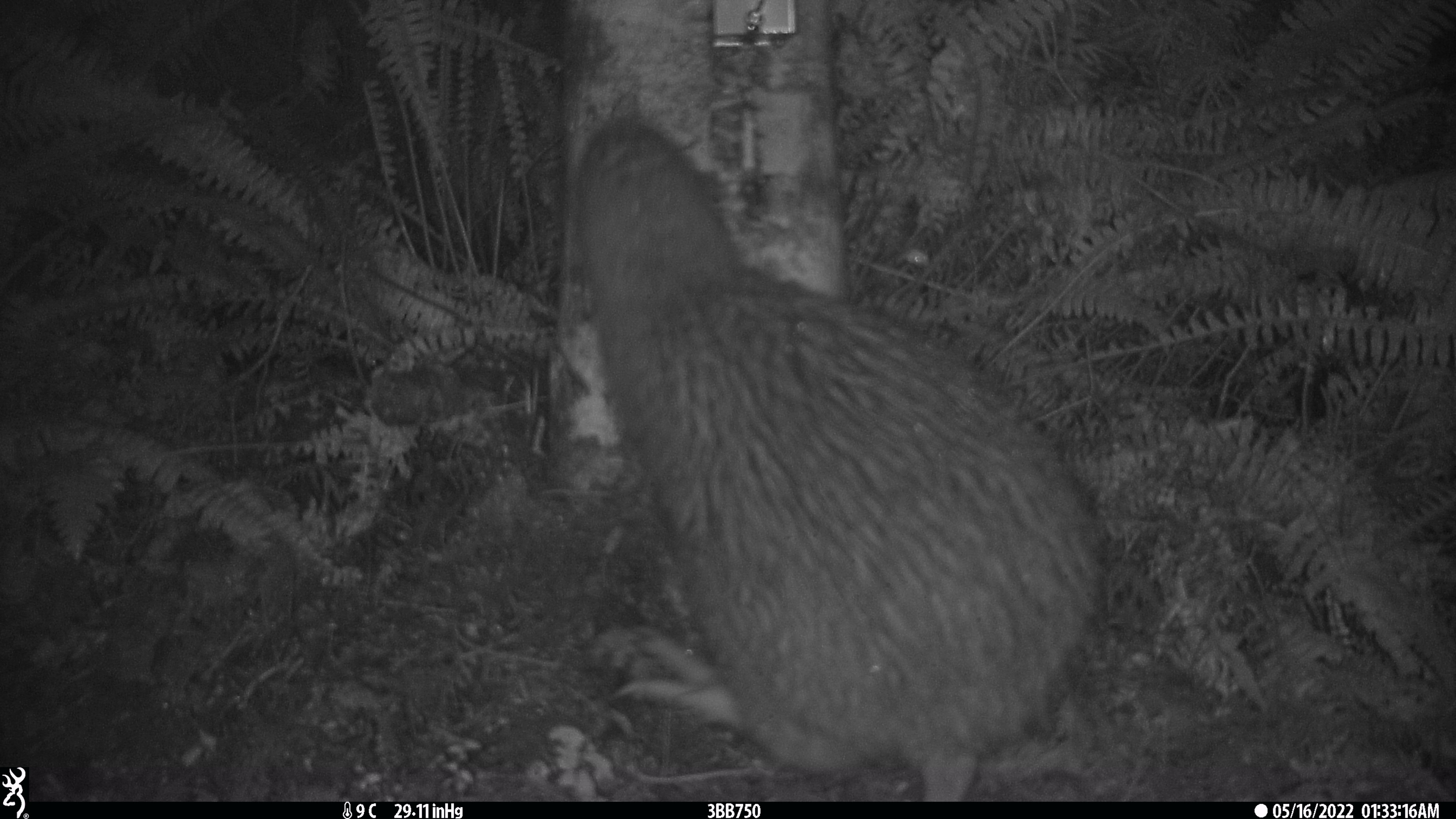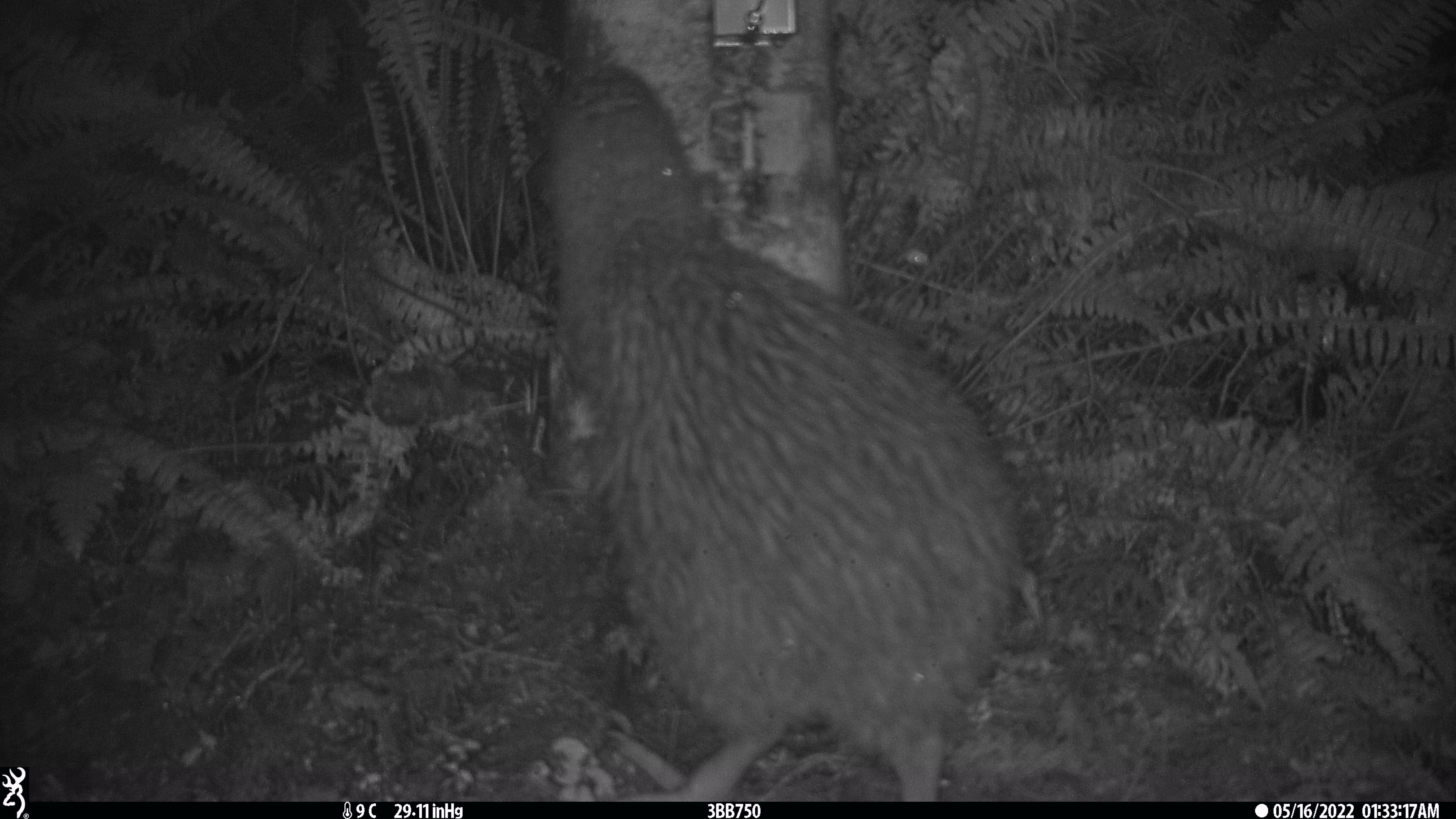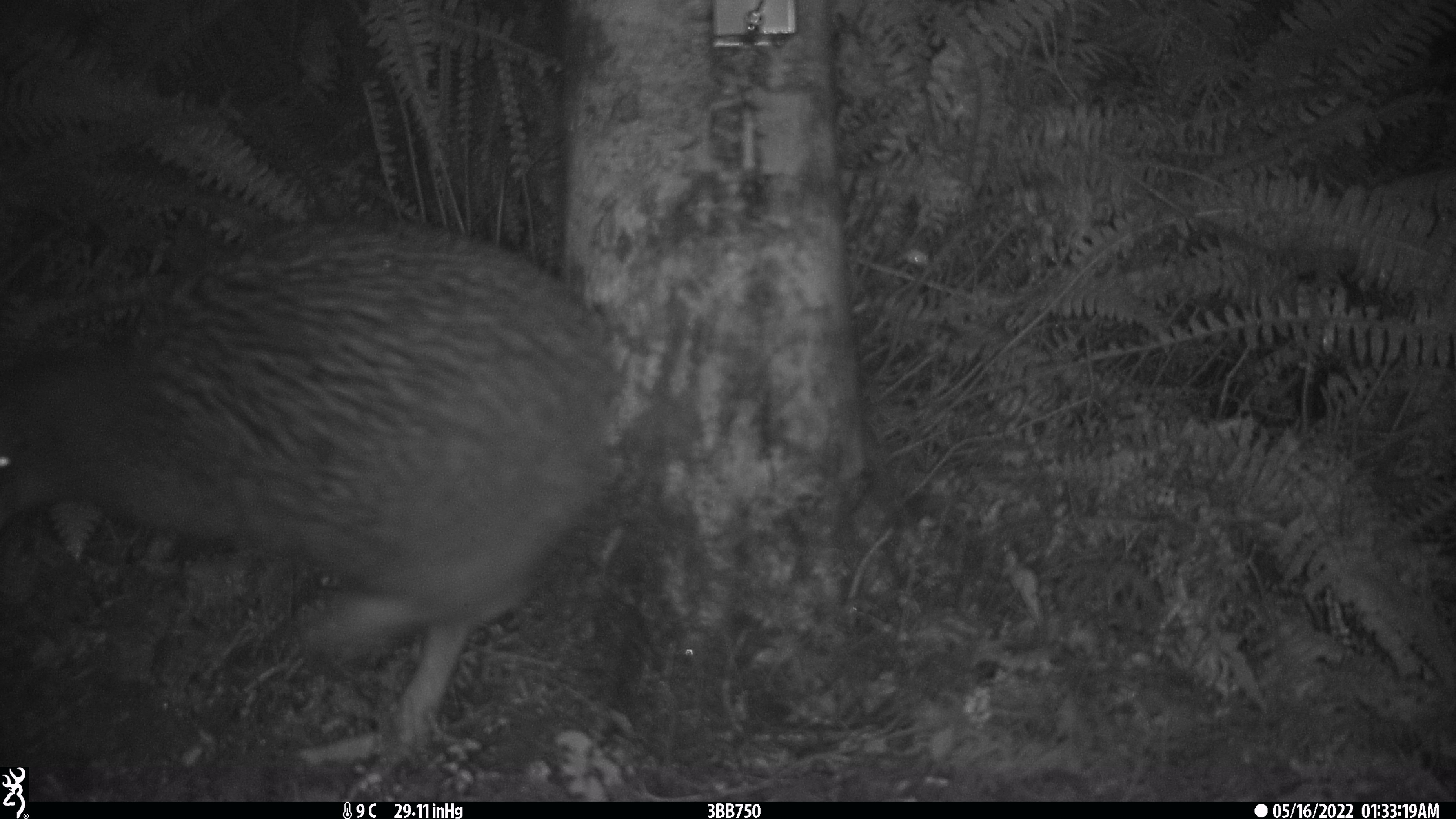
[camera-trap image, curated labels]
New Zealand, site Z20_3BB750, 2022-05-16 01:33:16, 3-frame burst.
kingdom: Animalia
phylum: Chordata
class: Aves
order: Apterygiformes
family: Apterygidae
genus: Apteryx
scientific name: Apteryx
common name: kiwi